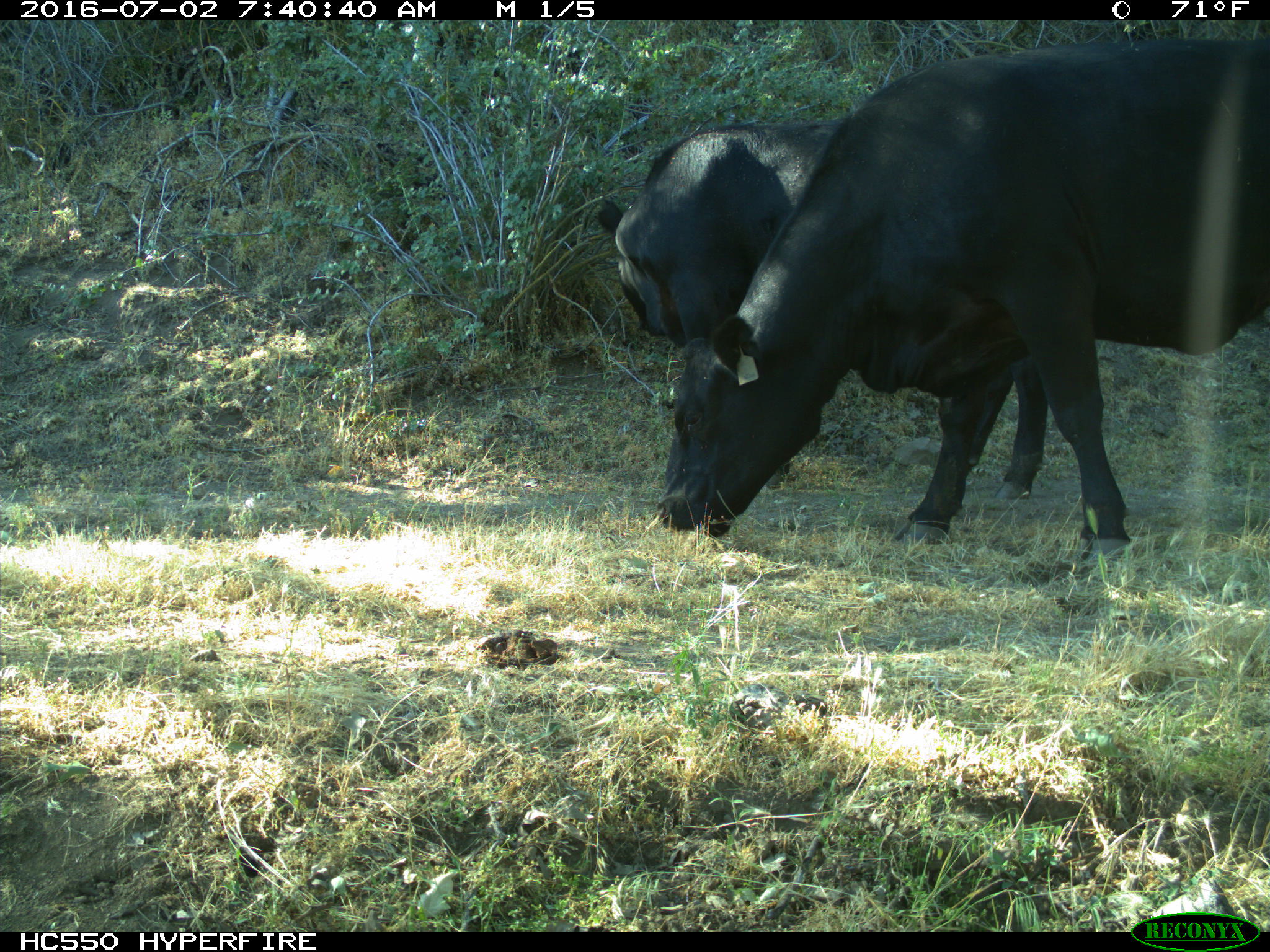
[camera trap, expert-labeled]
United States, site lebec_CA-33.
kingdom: Animalia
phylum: Chordata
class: Mammalia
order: Artiodactyla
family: Bovidae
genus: Bos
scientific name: Bos taurus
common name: domestic cow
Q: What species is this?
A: Bos taurus (domestic cow).